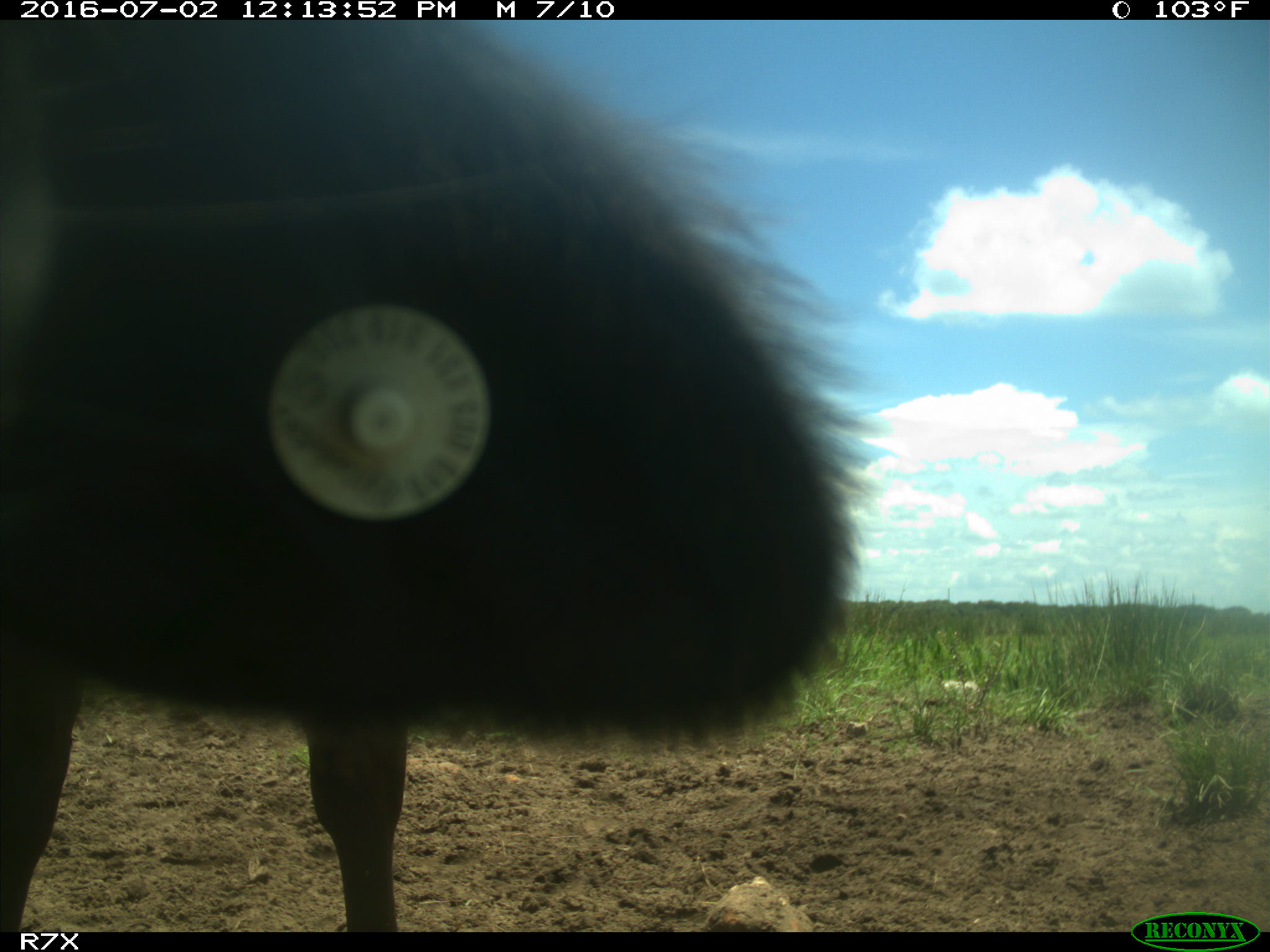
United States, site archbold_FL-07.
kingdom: Animalia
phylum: Chordata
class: Mammalia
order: Artiodactyla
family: Bovidae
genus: Bos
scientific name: Bos taurus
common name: domestic cow